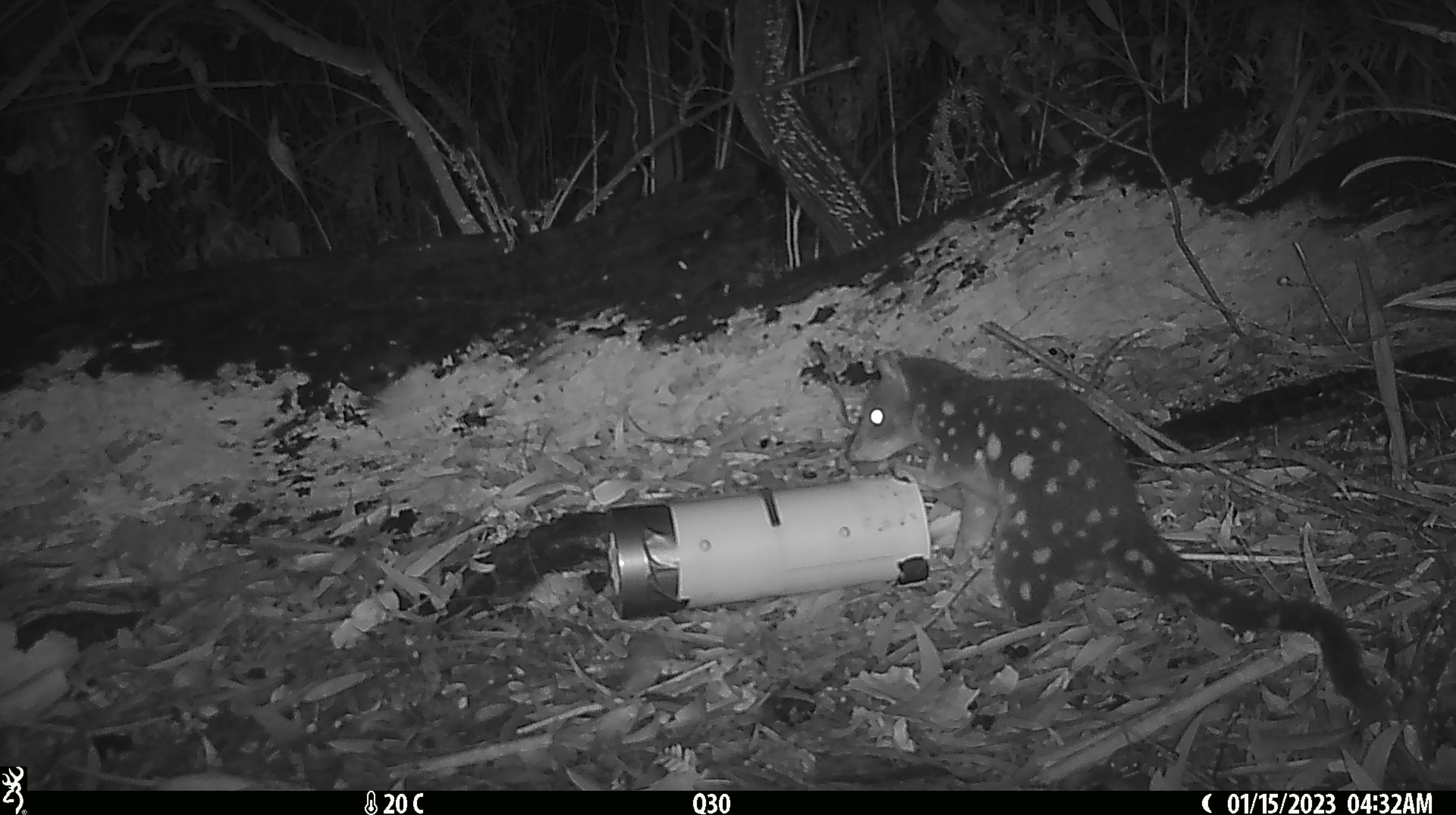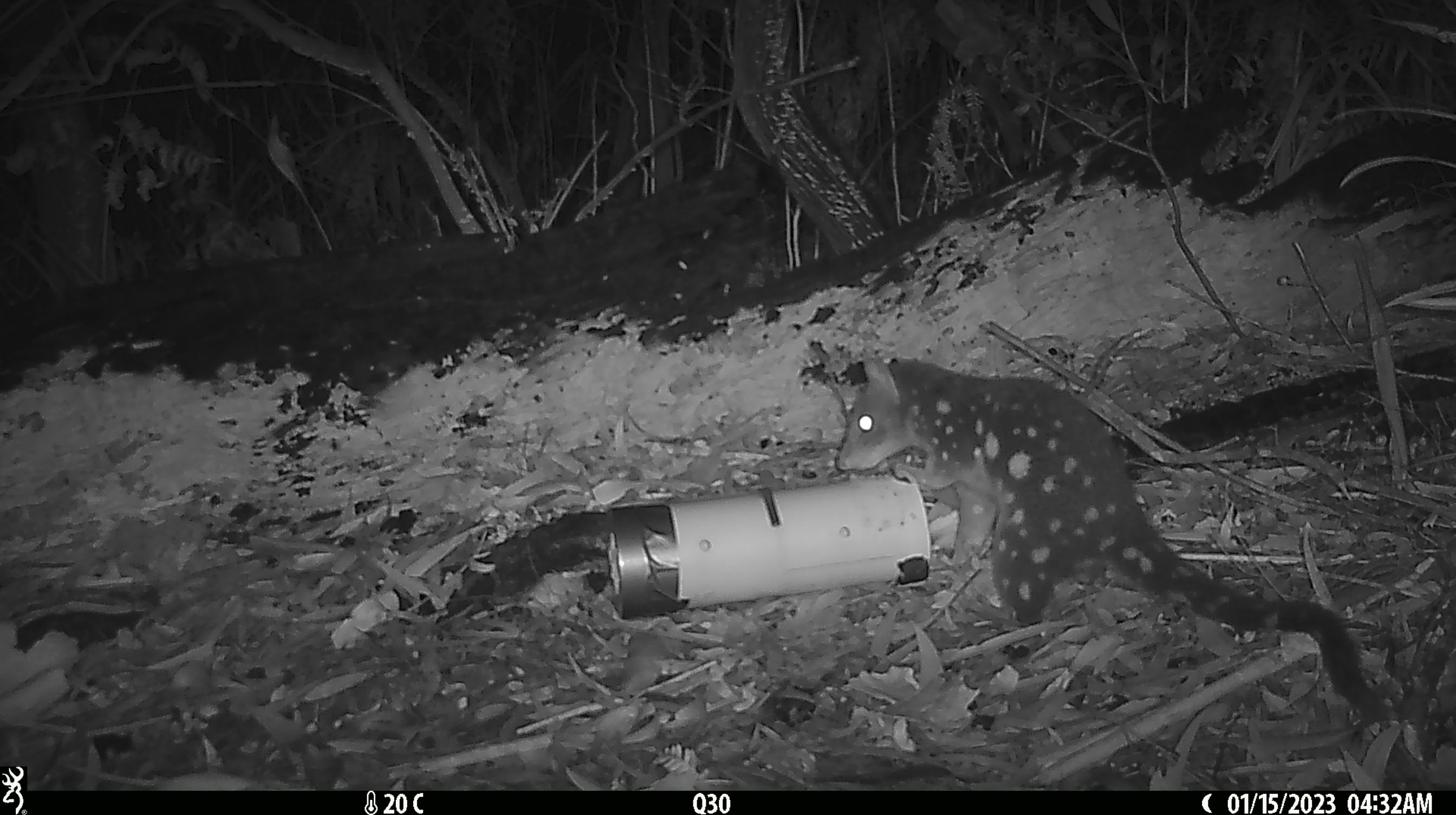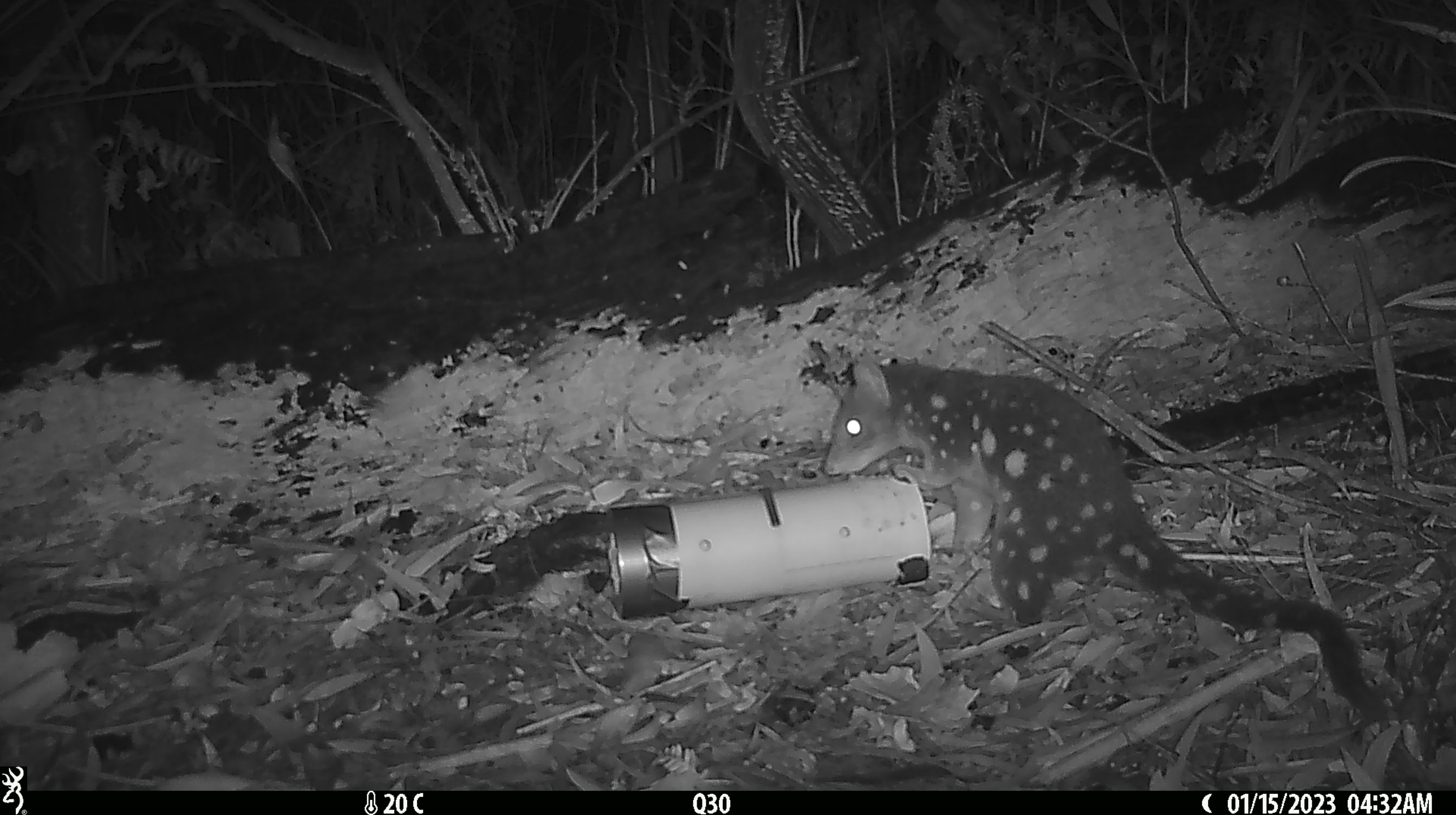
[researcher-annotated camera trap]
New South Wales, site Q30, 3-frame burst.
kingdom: Animalia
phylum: Chordata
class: Mammalia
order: Dasyuromorphia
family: Dasyuridae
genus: Dasyurus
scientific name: Dasyurus maculatus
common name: spotted-tailed quoll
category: quoll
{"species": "quoll (spotted-tailed quoll) (Dasyurus maculatus)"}